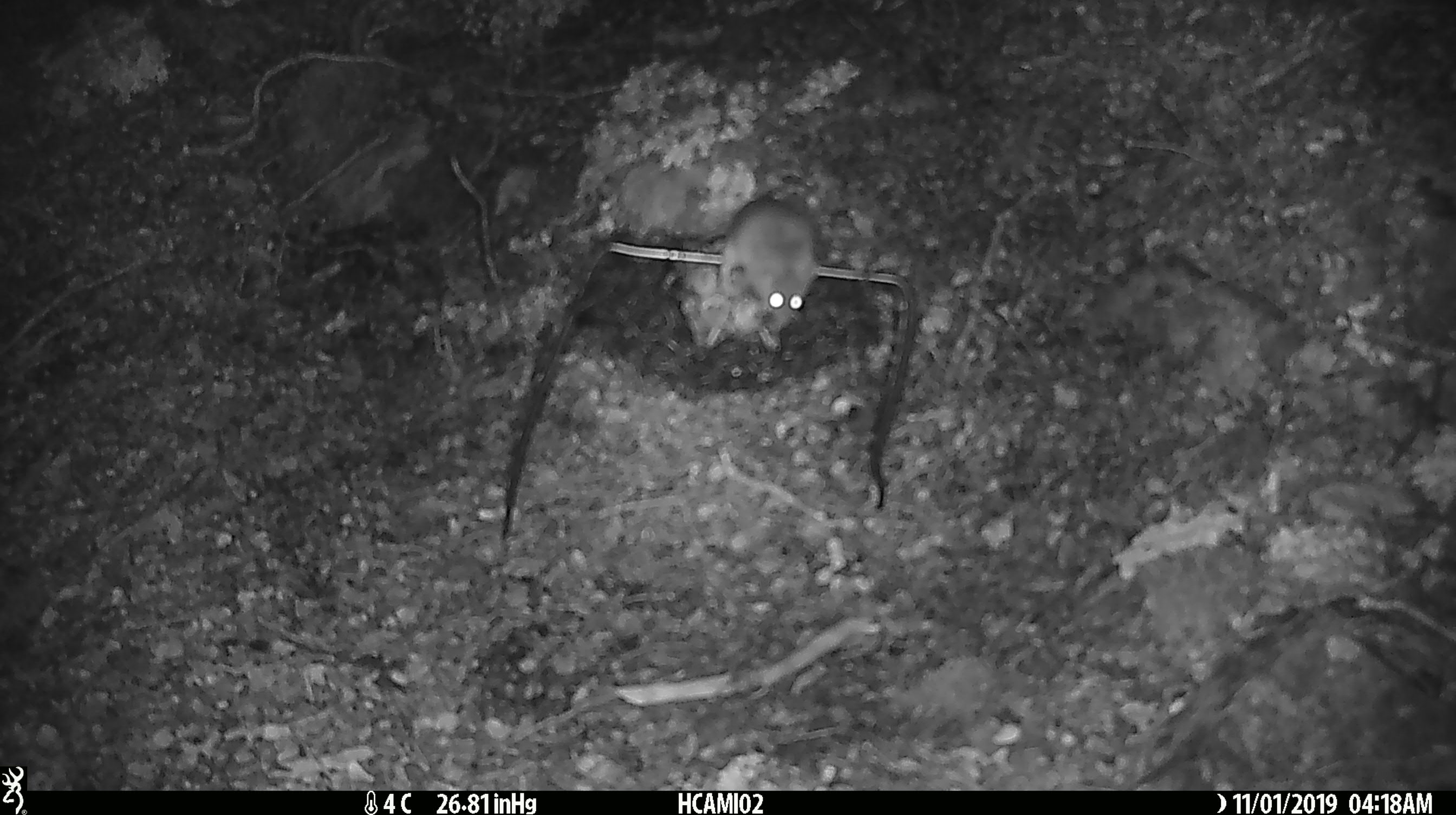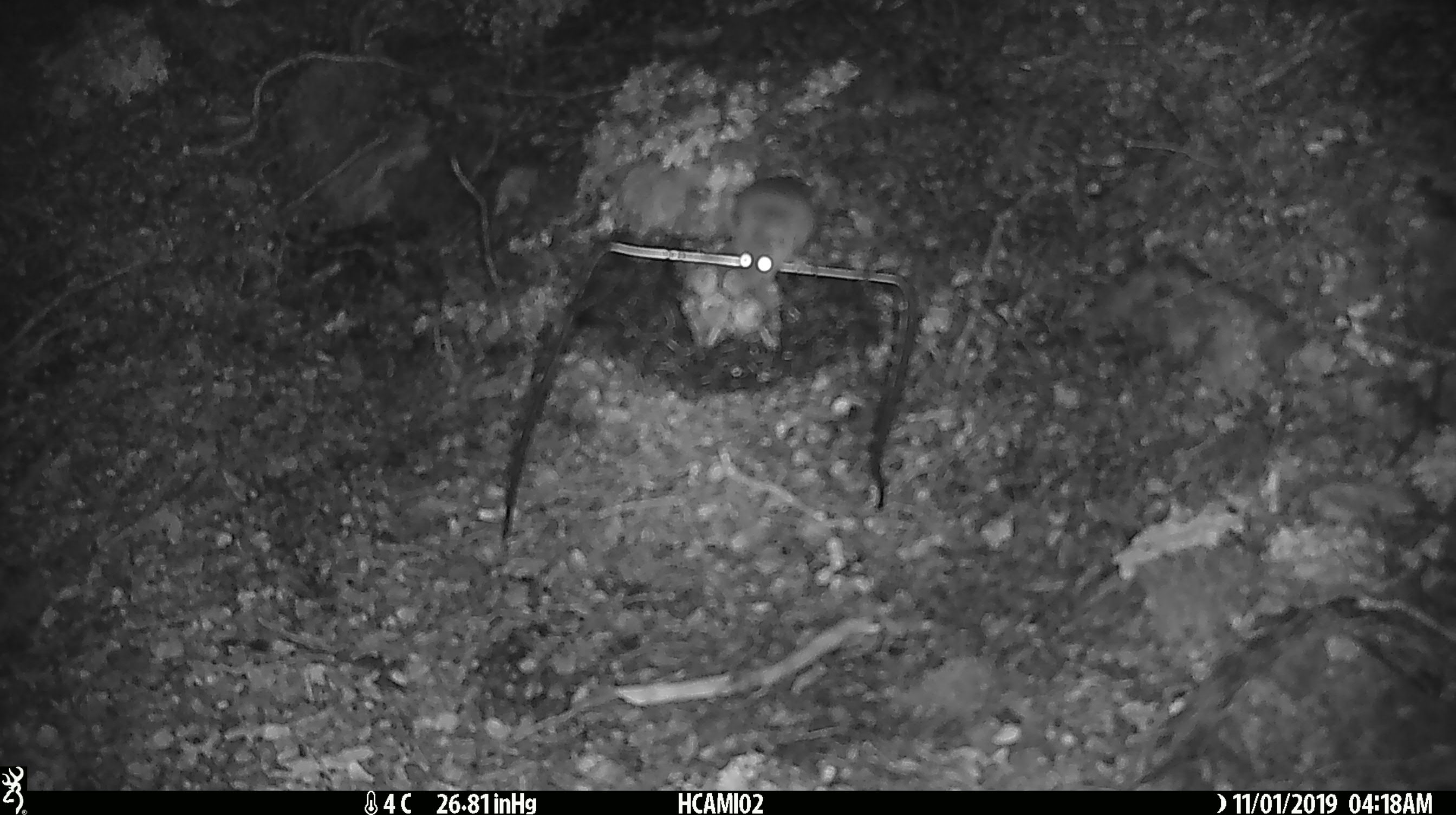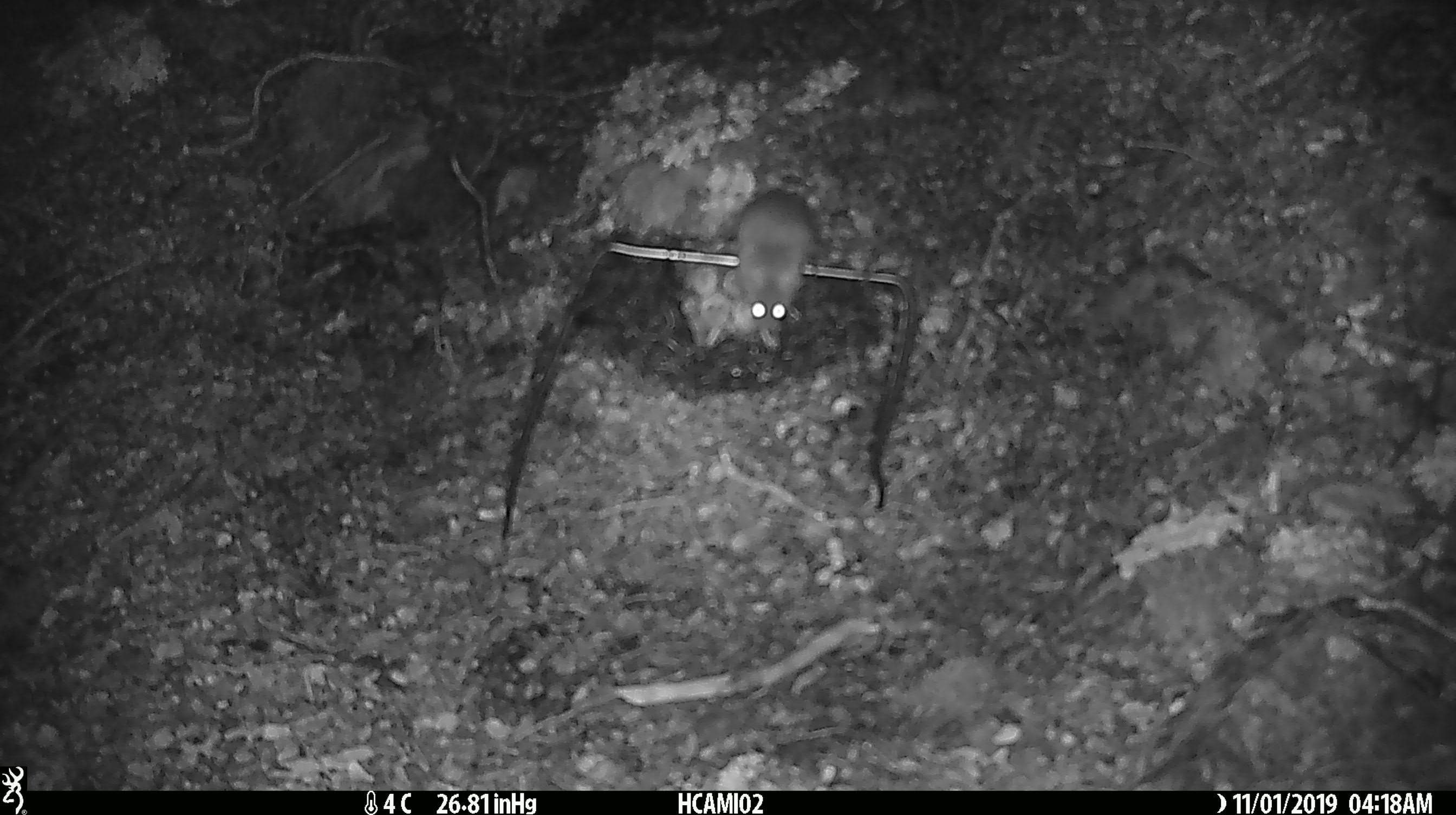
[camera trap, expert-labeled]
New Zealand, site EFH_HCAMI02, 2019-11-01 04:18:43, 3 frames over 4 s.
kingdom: Animalia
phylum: Chordata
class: Mammalia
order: Rodentia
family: Muridae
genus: Mus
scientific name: Mus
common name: mouse